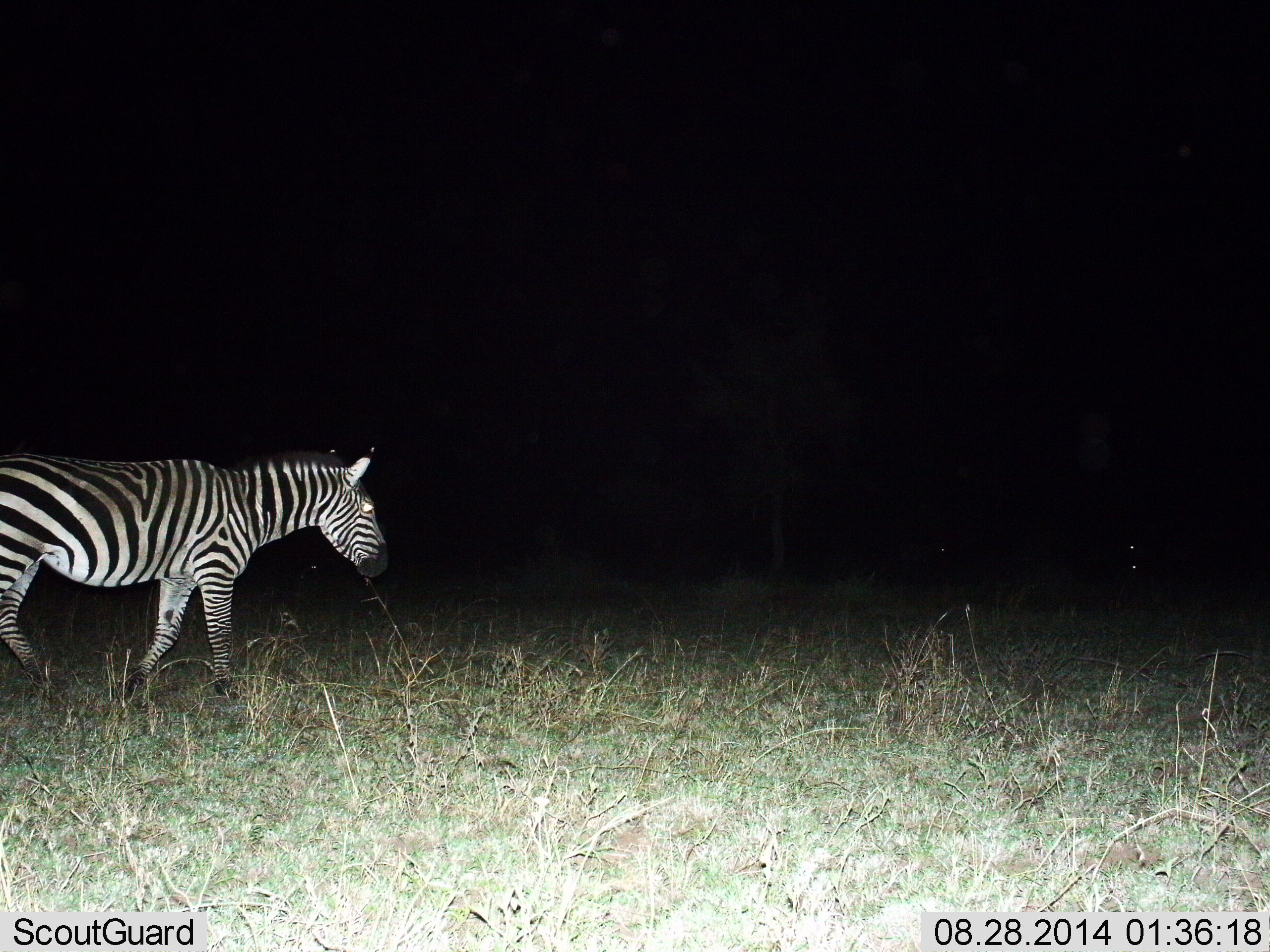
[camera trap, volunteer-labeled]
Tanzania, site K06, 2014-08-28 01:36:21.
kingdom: Animalia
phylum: Chordata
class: Mammalia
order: Perissodactyla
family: Equidae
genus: Equus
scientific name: Equus quagga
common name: plains zebra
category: zebra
Zebra (plains zebra) (Equus quagga), count 1. Behavior (volunteer vote fractions): standing 20%, resting 0%, moving 80%, interacting 0%. Young present (vote fraction): 0%. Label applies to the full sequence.